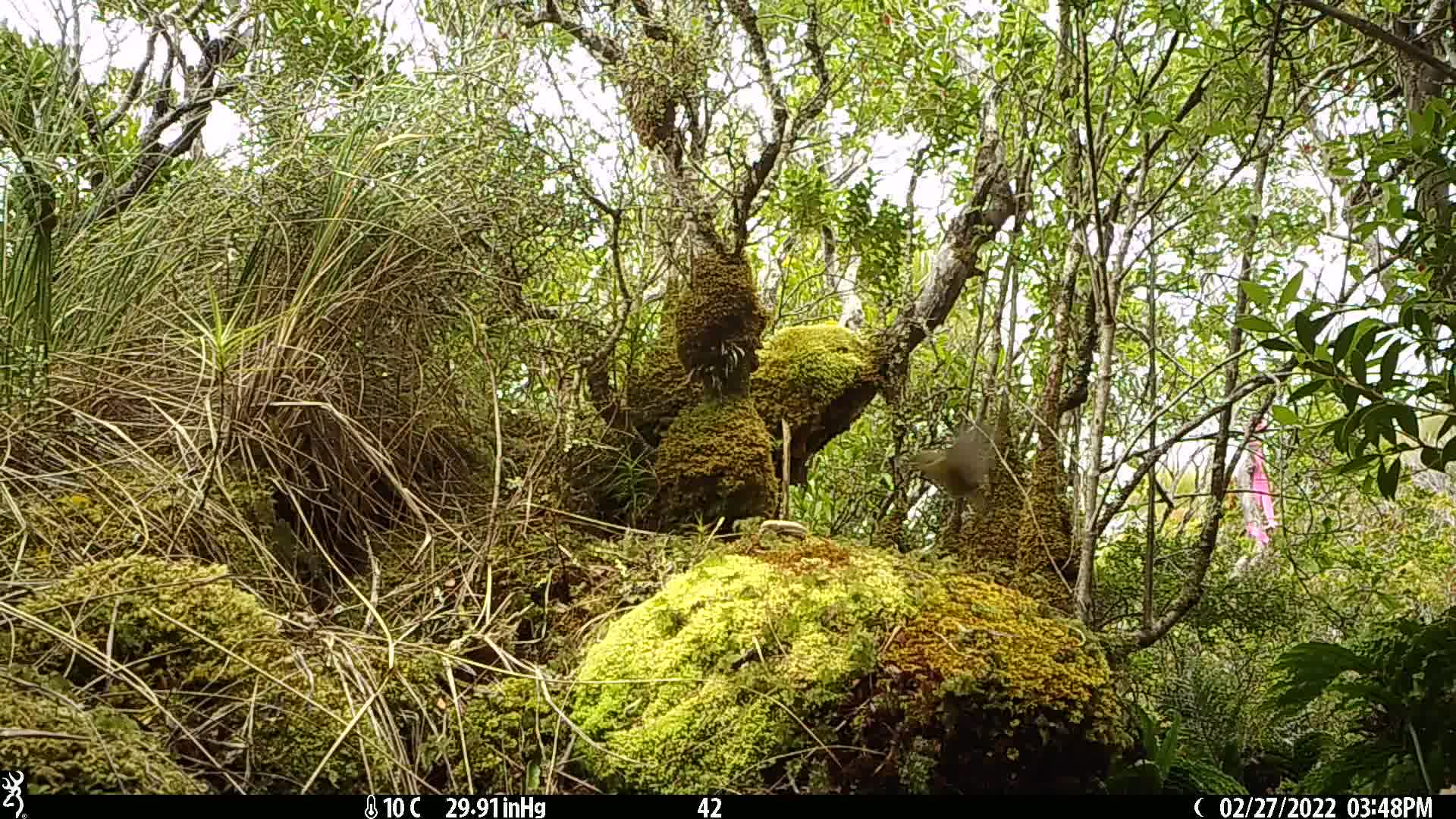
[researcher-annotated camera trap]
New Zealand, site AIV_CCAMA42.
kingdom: Animalia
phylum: Chordata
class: Aves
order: Passeriformes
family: Meliphagidae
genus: Anthornis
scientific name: Anthornis melanura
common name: new zealand bellbird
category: bellbird